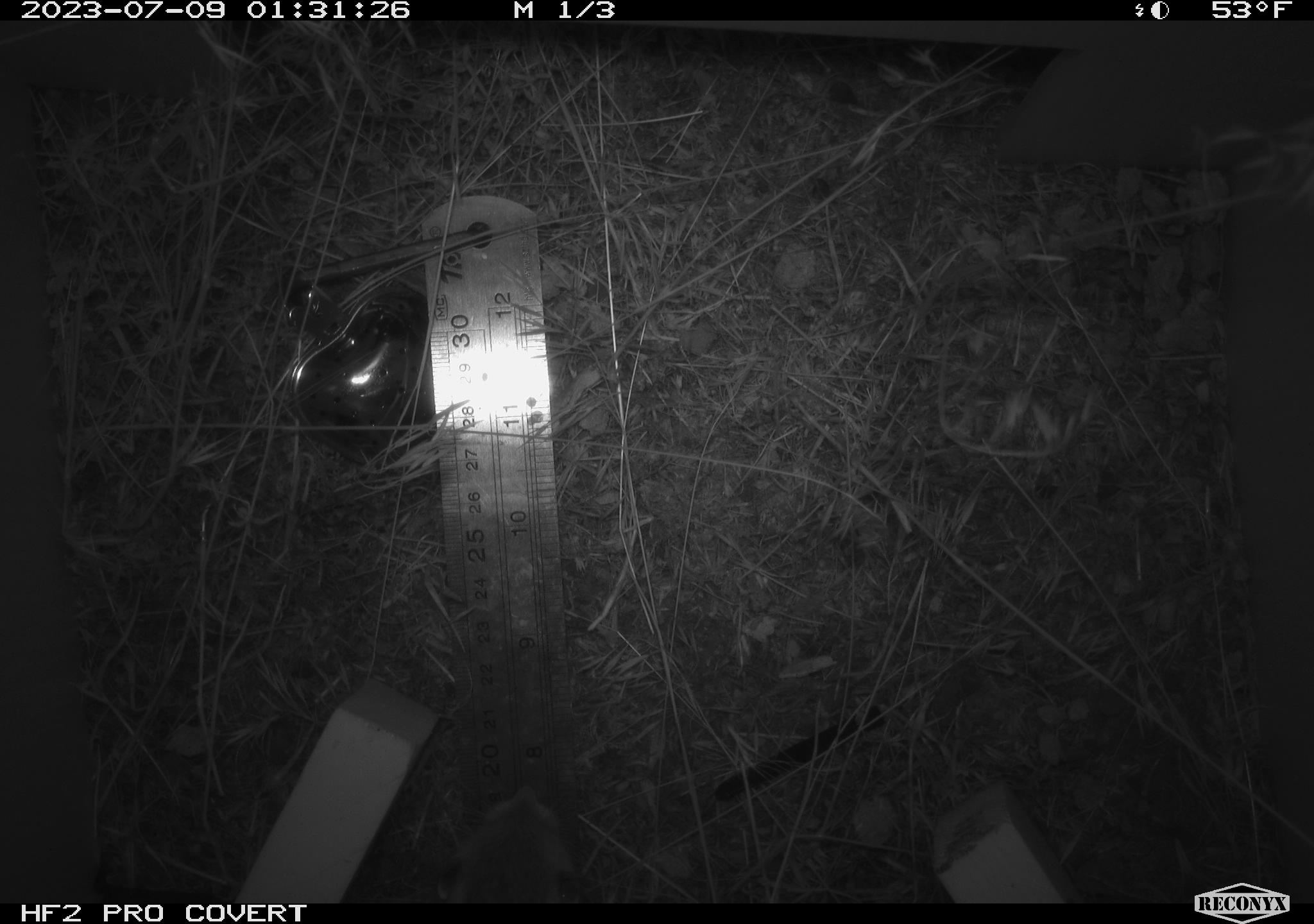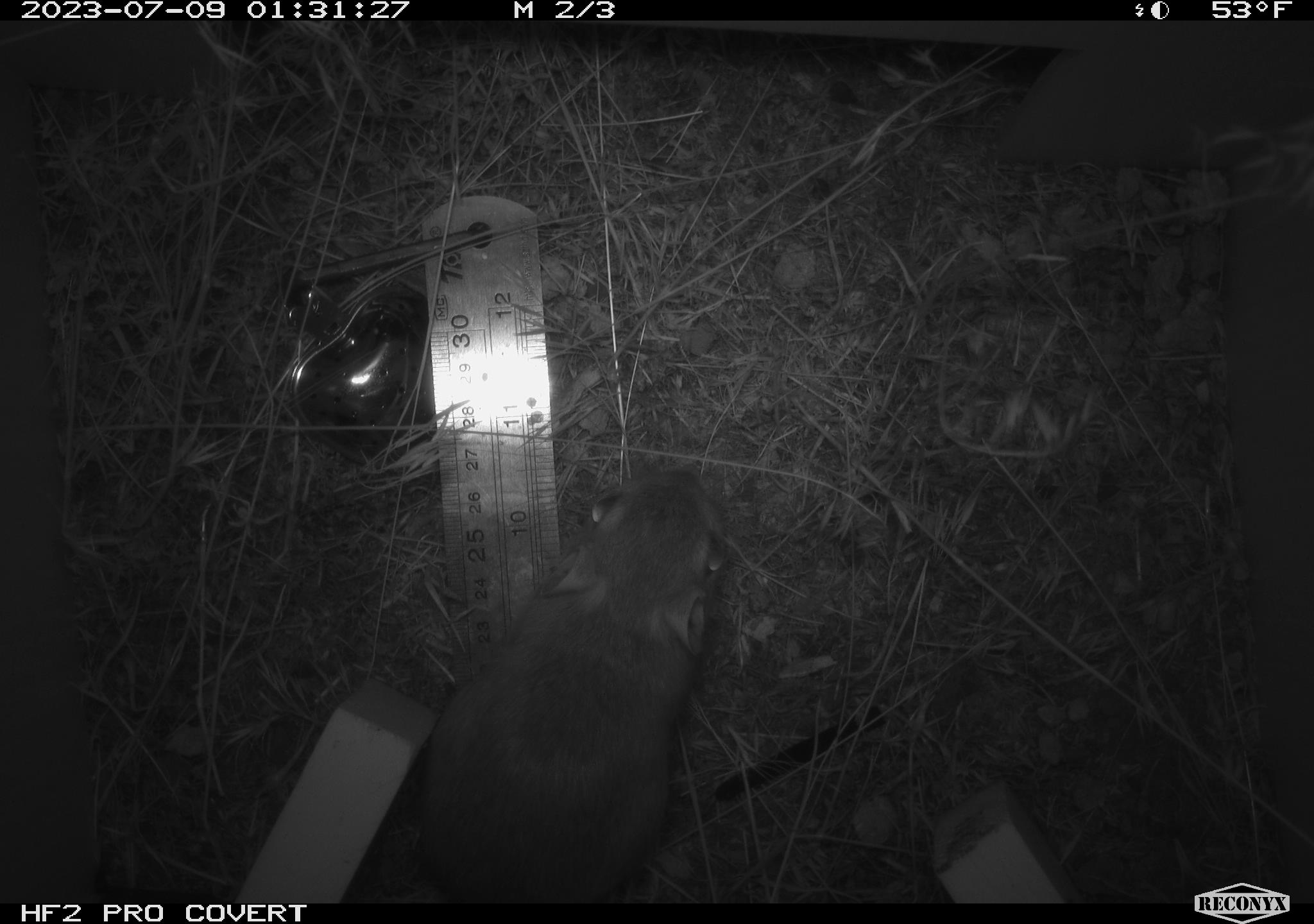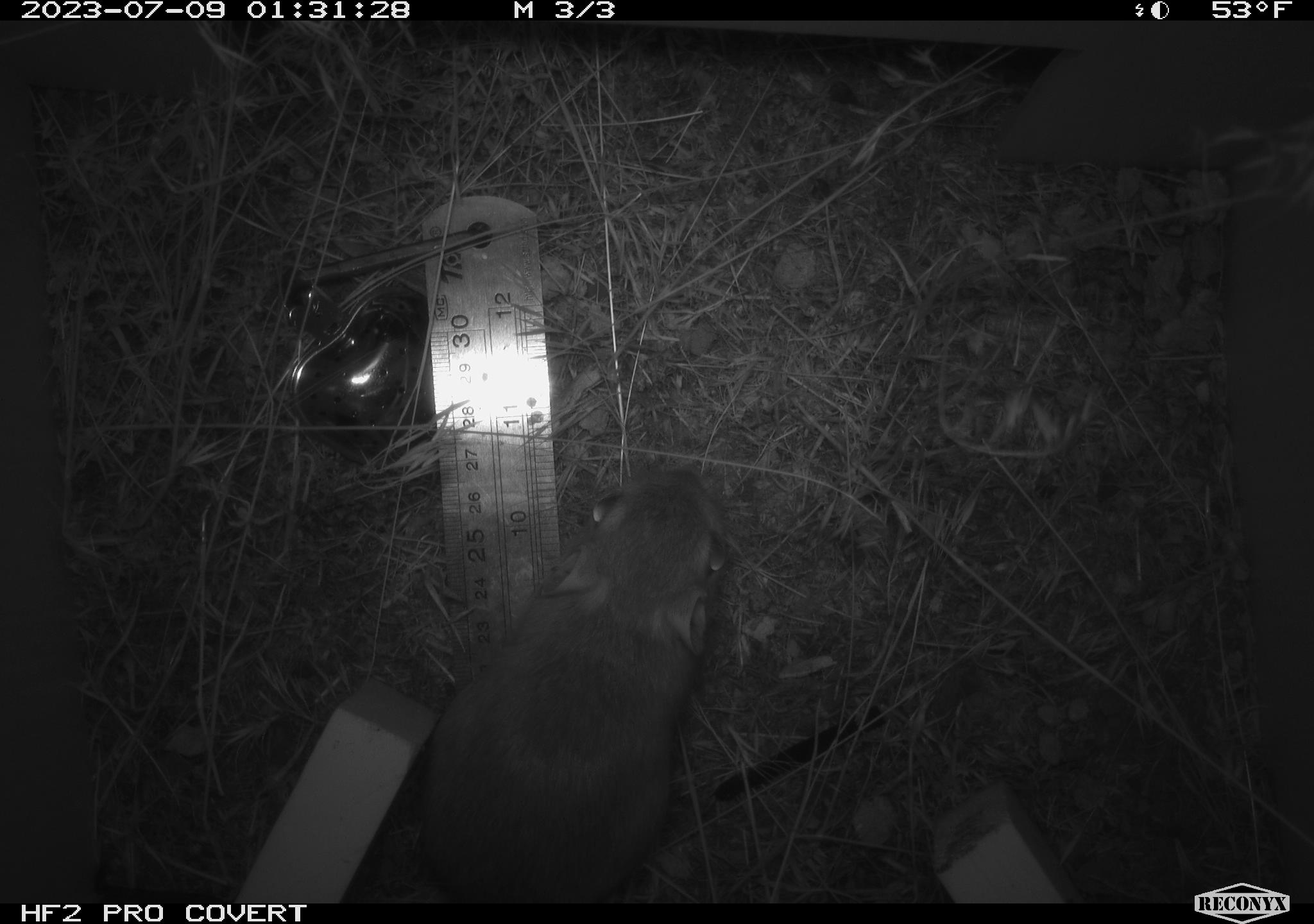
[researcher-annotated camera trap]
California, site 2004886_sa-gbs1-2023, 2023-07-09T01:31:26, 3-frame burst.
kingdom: Animalia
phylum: Chordata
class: Mammalia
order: Rodentia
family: Heteromyidae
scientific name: Heteromyidae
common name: kangaroo rats and pocket mice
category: heteromyidae family